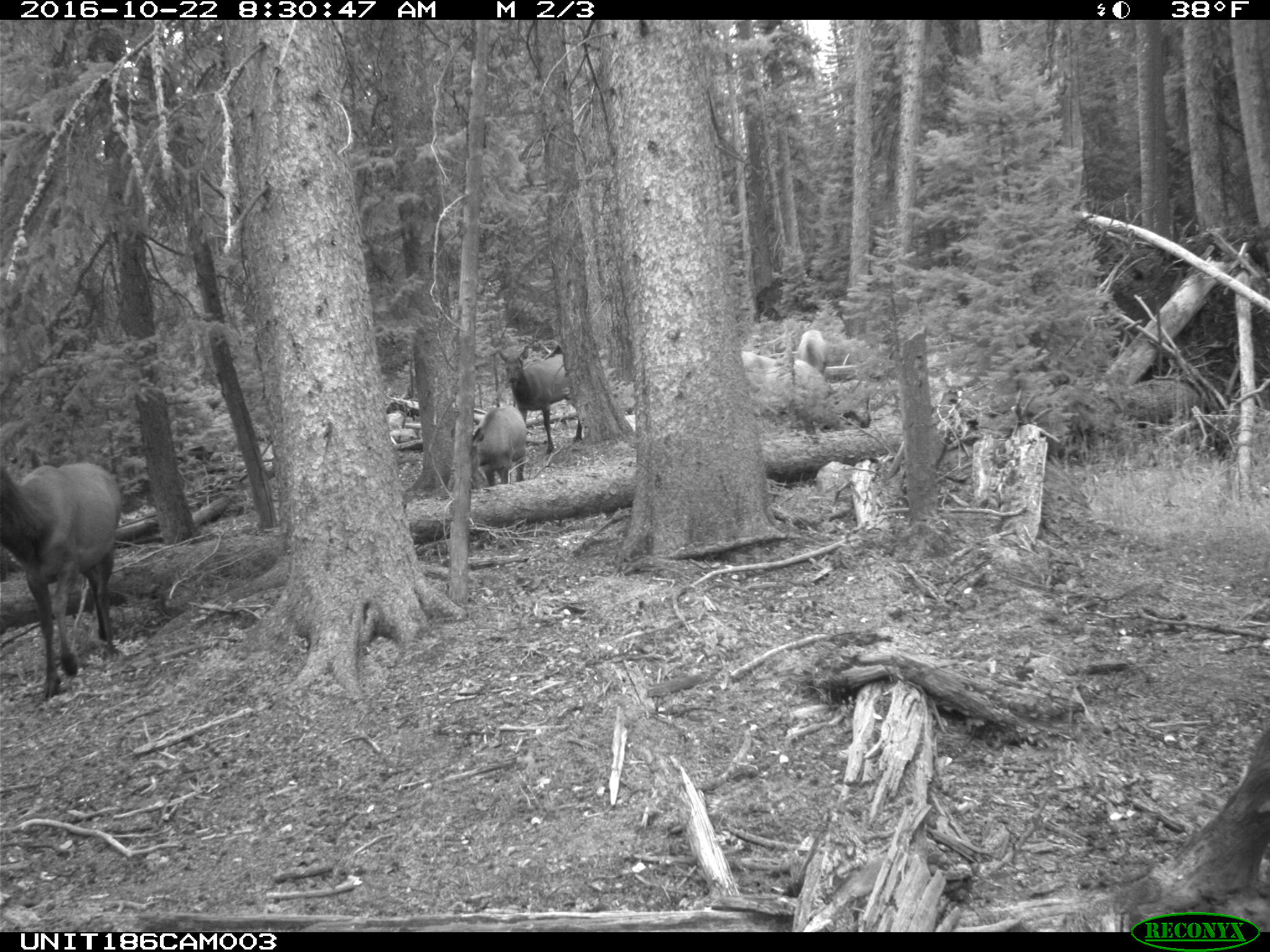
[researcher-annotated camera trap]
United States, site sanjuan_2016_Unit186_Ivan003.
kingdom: Animalia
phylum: Chordata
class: Mammalia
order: Artiodactyla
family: Cervidae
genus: Cervus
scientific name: Cervus elaphus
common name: red deer